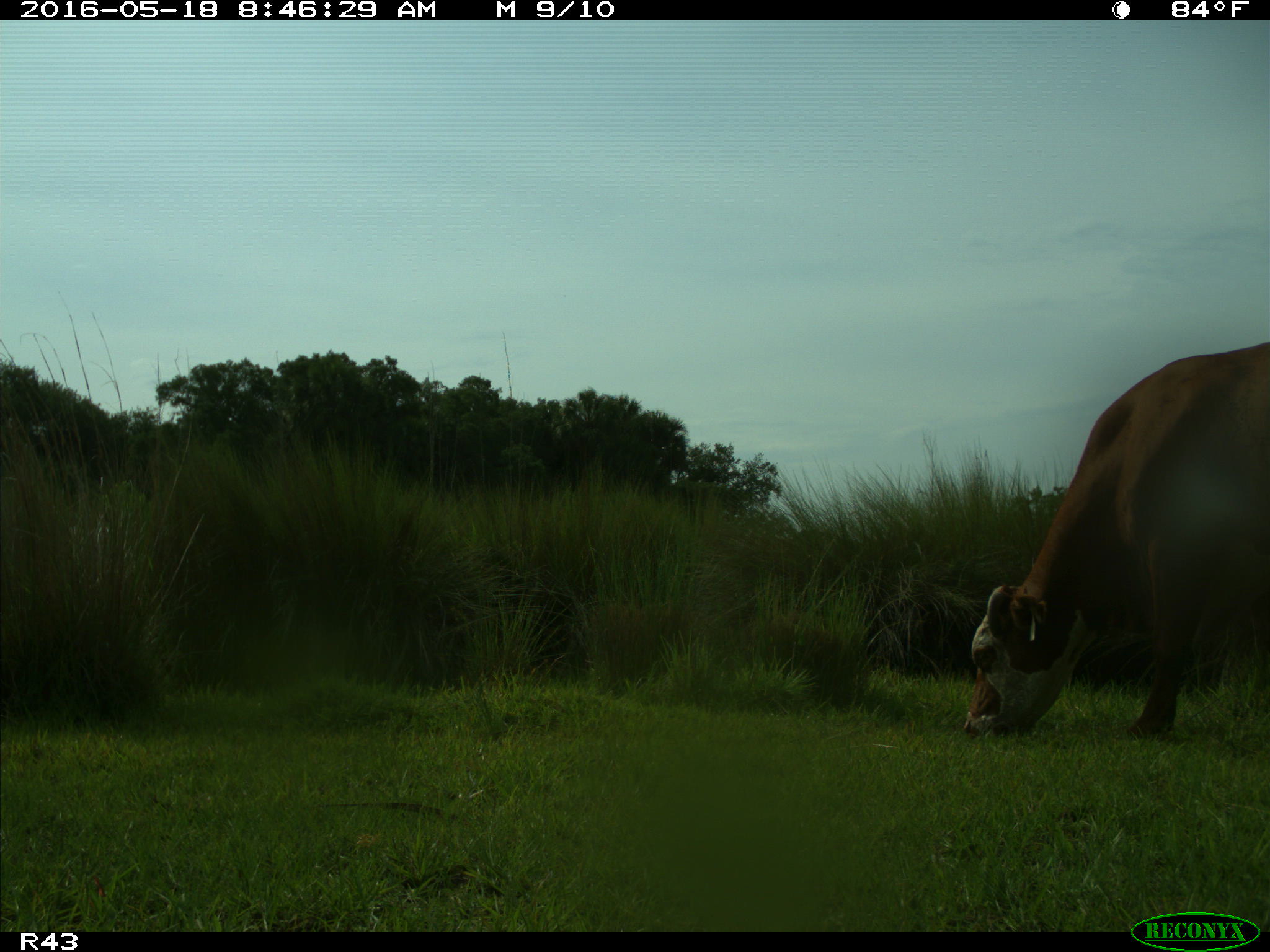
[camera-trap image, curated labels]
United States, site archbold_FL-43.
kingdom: Animalia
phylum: Chordata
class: Mammalia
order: Artiodactyla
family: Bovidae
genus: Bos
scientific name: Bos taurus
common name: domestic cow